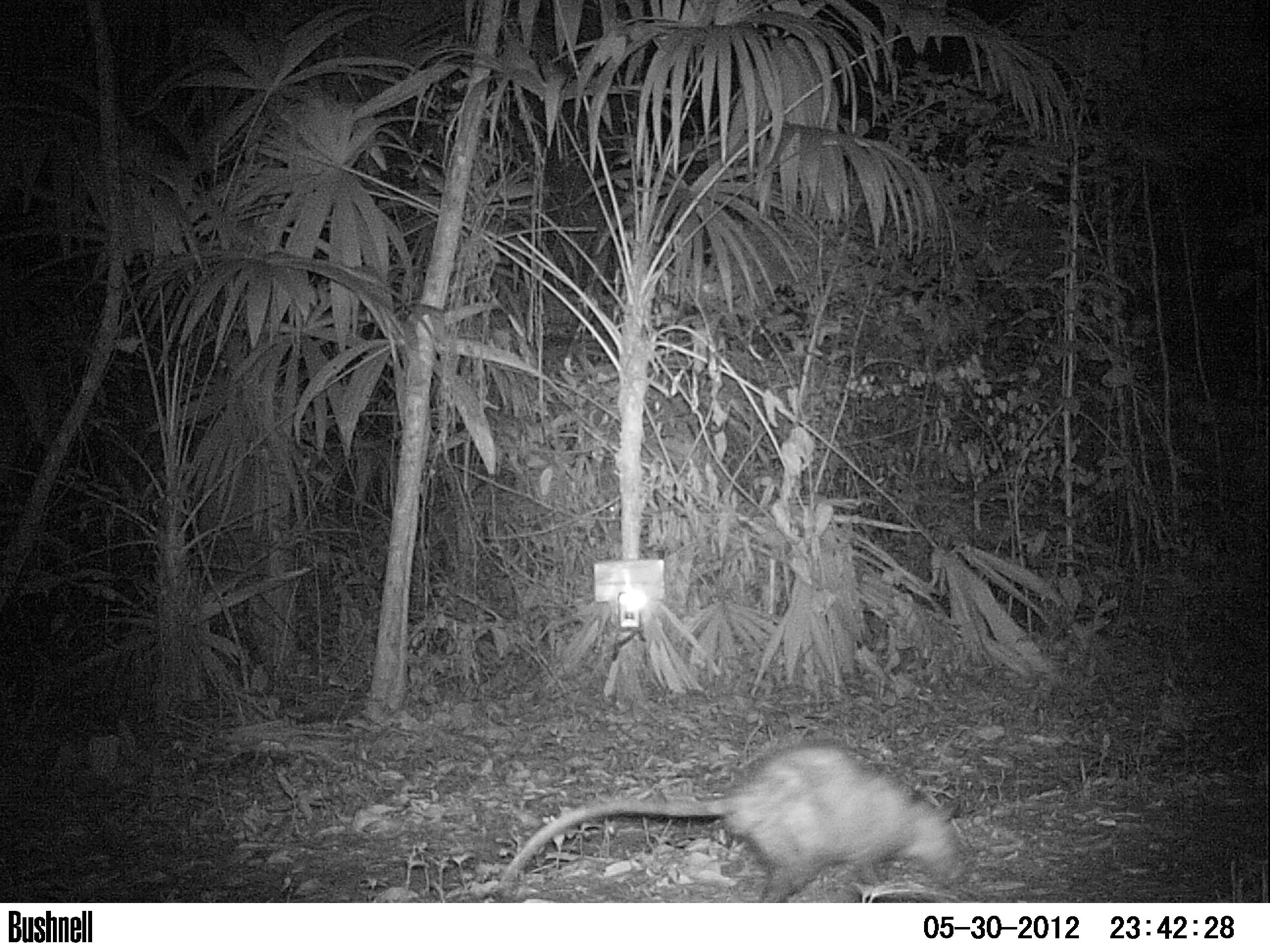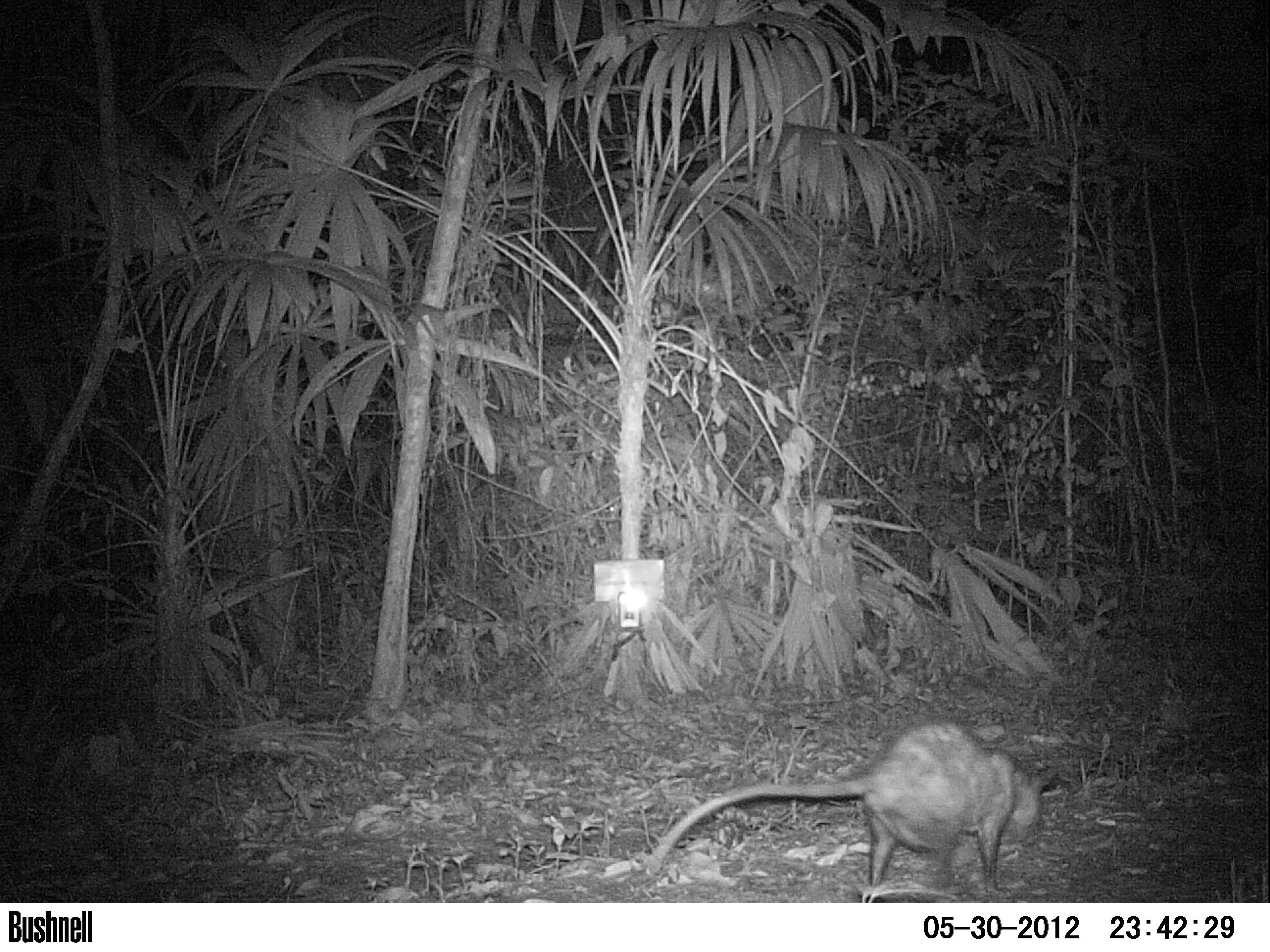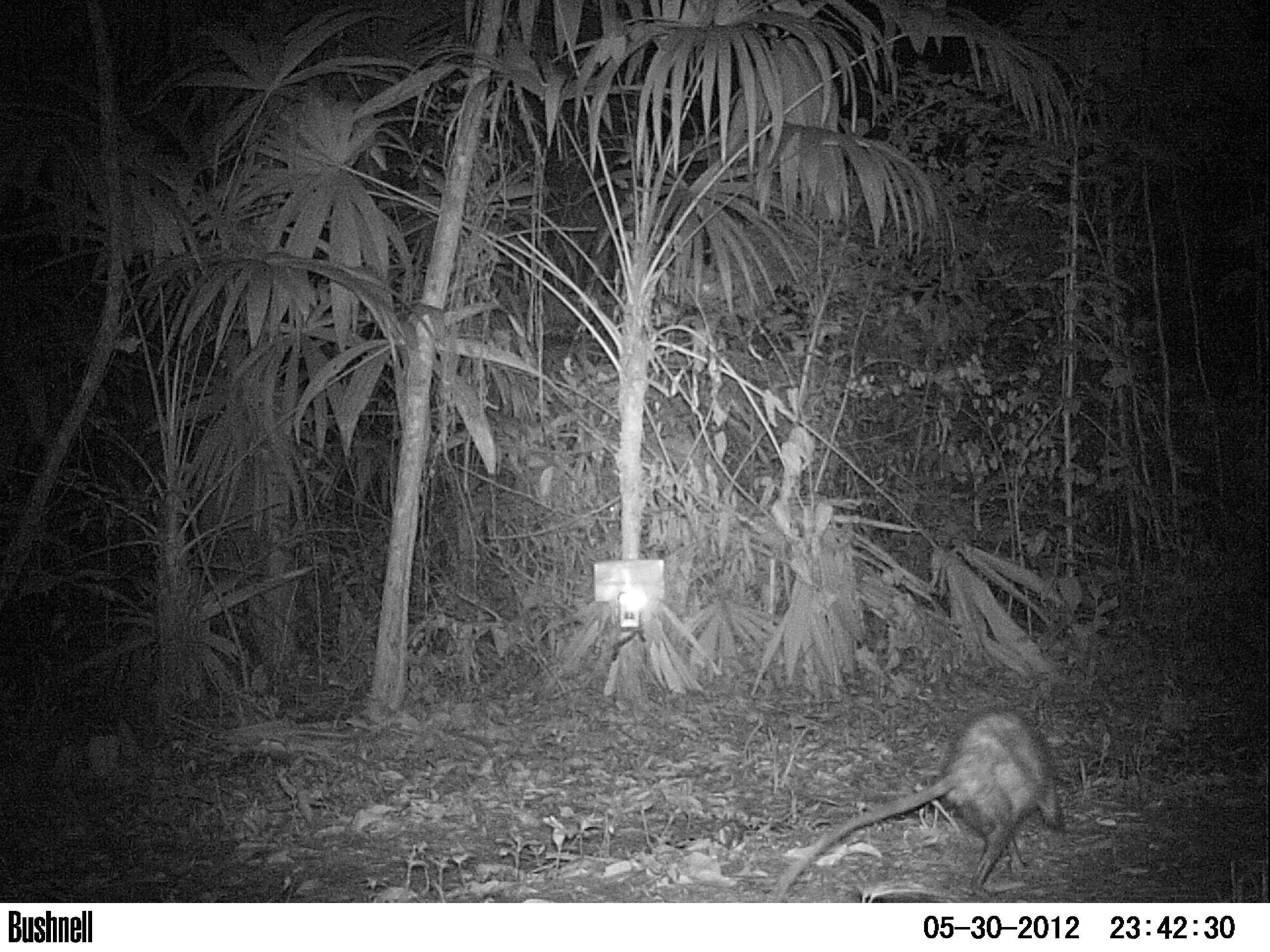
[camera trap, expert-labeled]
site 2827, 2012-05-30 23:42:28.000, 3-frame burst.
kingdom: Animalia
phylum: Chordata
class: Mammalia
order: Didelphimorphia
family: Didelphidae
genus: Didelphis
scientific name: Didelphis virginiana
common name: virginia opossum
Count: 1.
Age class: adult.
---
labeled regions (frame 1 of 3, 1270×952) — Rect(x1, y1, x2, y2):
didelphis virginiana: Rect(497, 740, 964, 903)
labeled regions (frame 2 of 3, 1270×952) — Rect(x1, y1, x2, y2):
didelphis virginiana: Rect(646, 719, 1056, 903)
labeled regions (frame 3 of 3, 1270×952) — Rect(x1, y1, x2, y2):
didelphis virginiana: Rect(771, 707, 1063, 903)